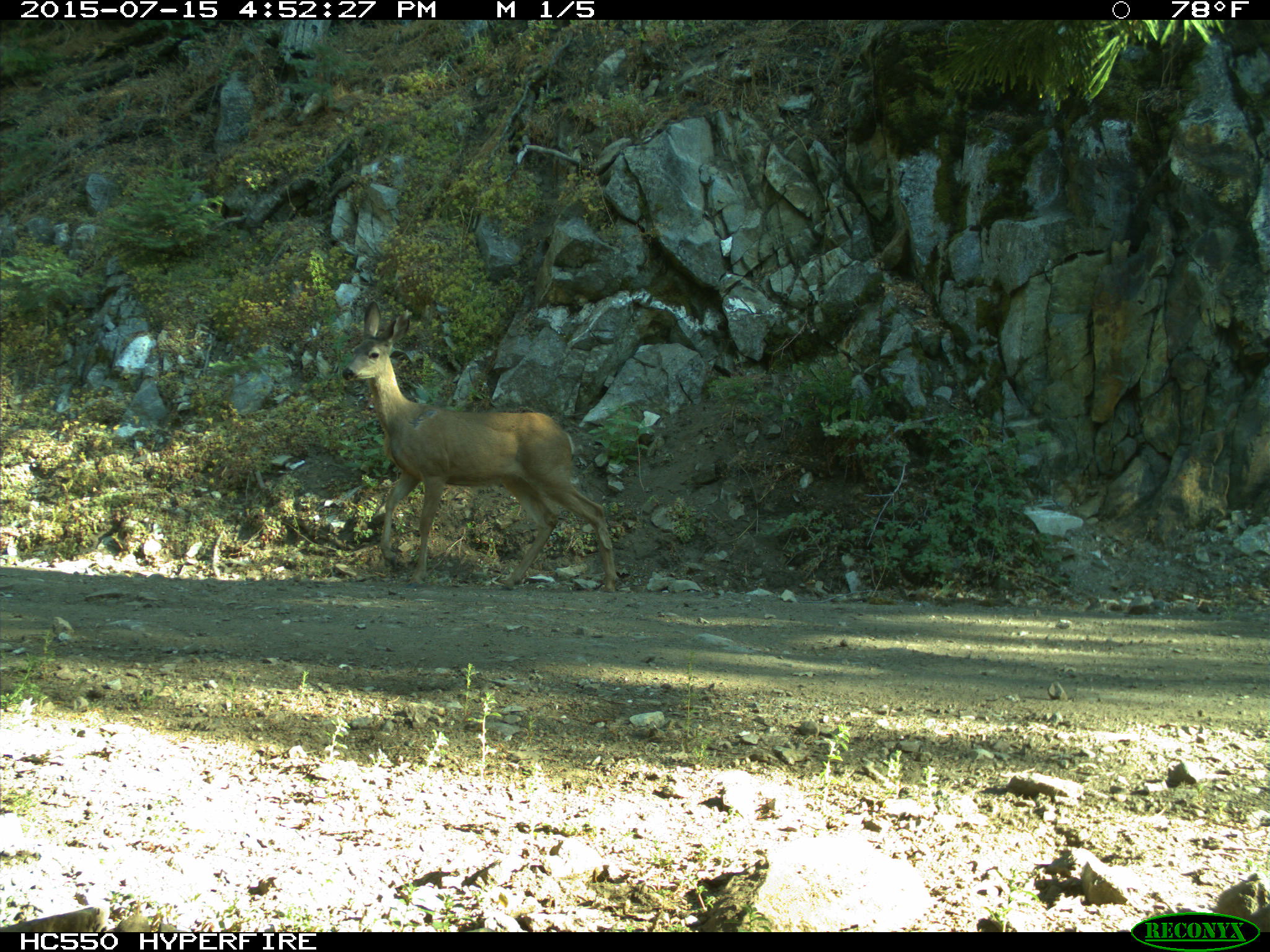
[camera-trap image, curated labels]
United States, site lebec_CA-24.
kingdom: Animalia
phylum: Chordata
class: Mammalia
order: Artiodactyla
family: Cervidae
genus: Odocoileus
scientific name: Odocoileus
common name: deer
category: unidentified deer